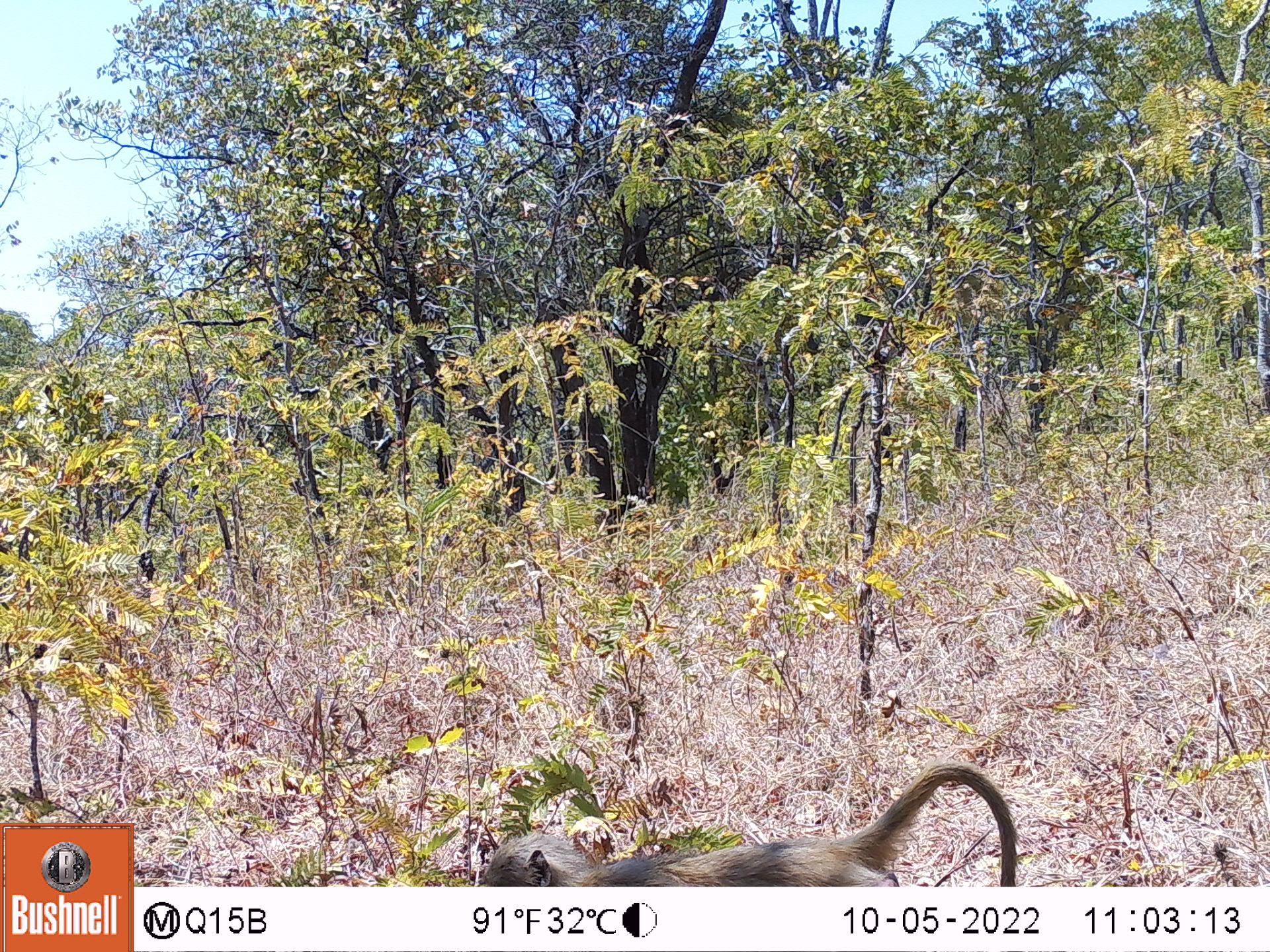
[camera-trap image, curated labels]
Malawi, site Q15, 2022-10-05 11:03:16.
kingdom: Animalia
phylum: Chordata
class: Mammalia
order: Primates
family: Cercopithecidae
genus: Papio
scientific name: Papio cynocephalus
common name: yellow baboon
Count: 1.